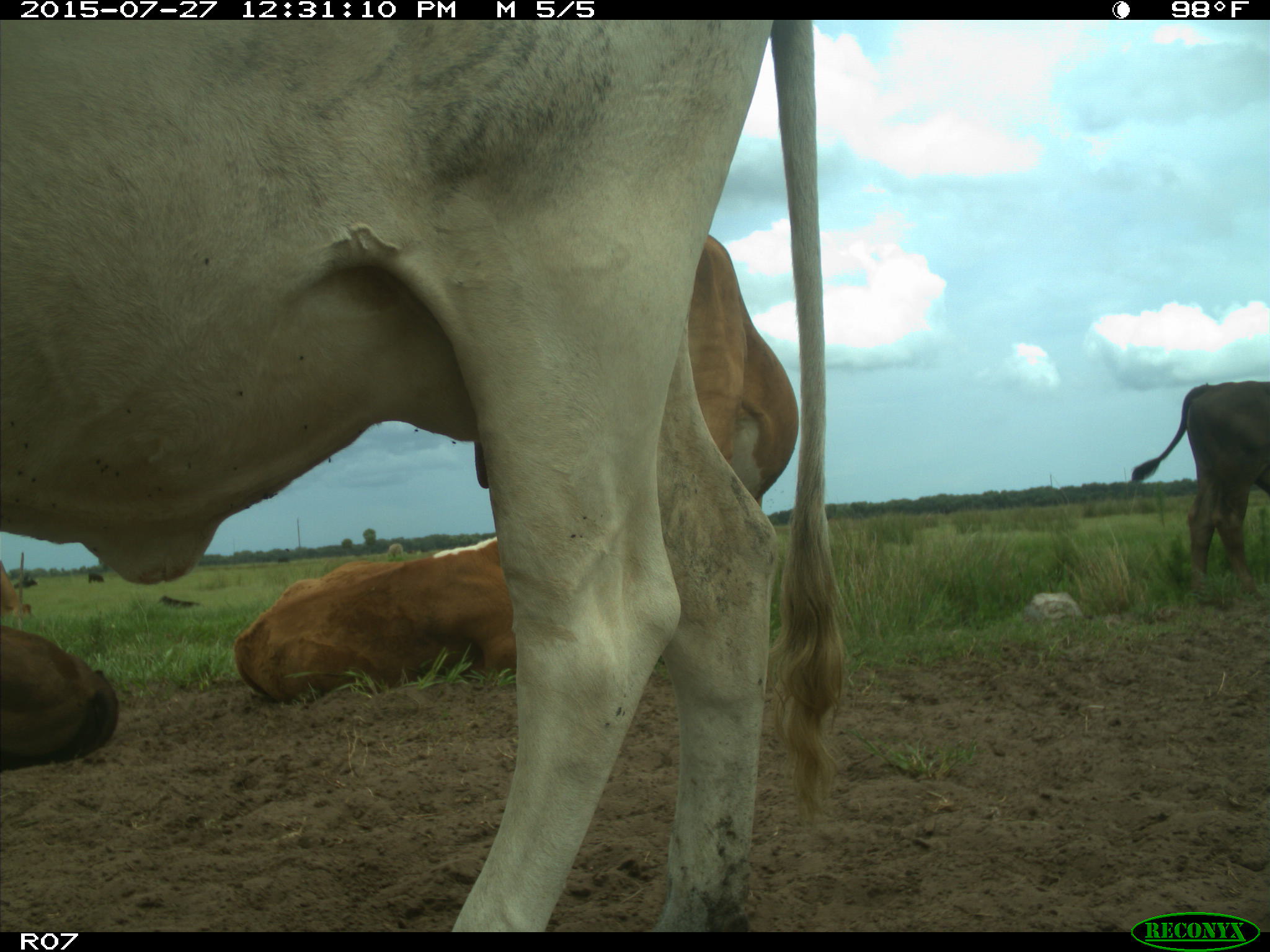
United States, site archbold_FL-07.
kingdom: Animalia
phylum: Chordata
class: Mammalia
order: Artiodactyla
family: Bovidae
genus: Bos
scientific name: Bos taurus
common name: domestic cow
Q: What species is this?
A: Bos taurus (domestic cow).